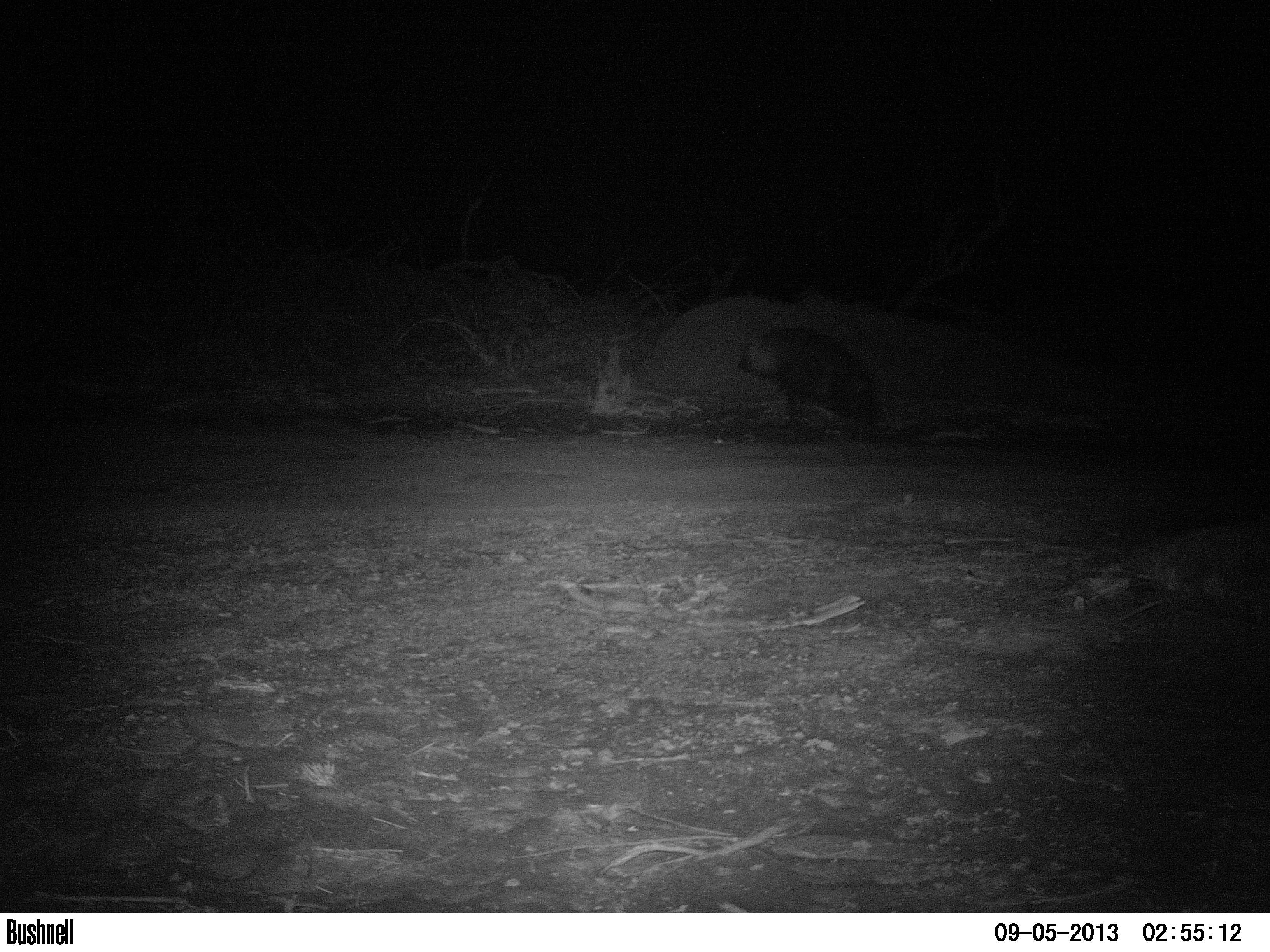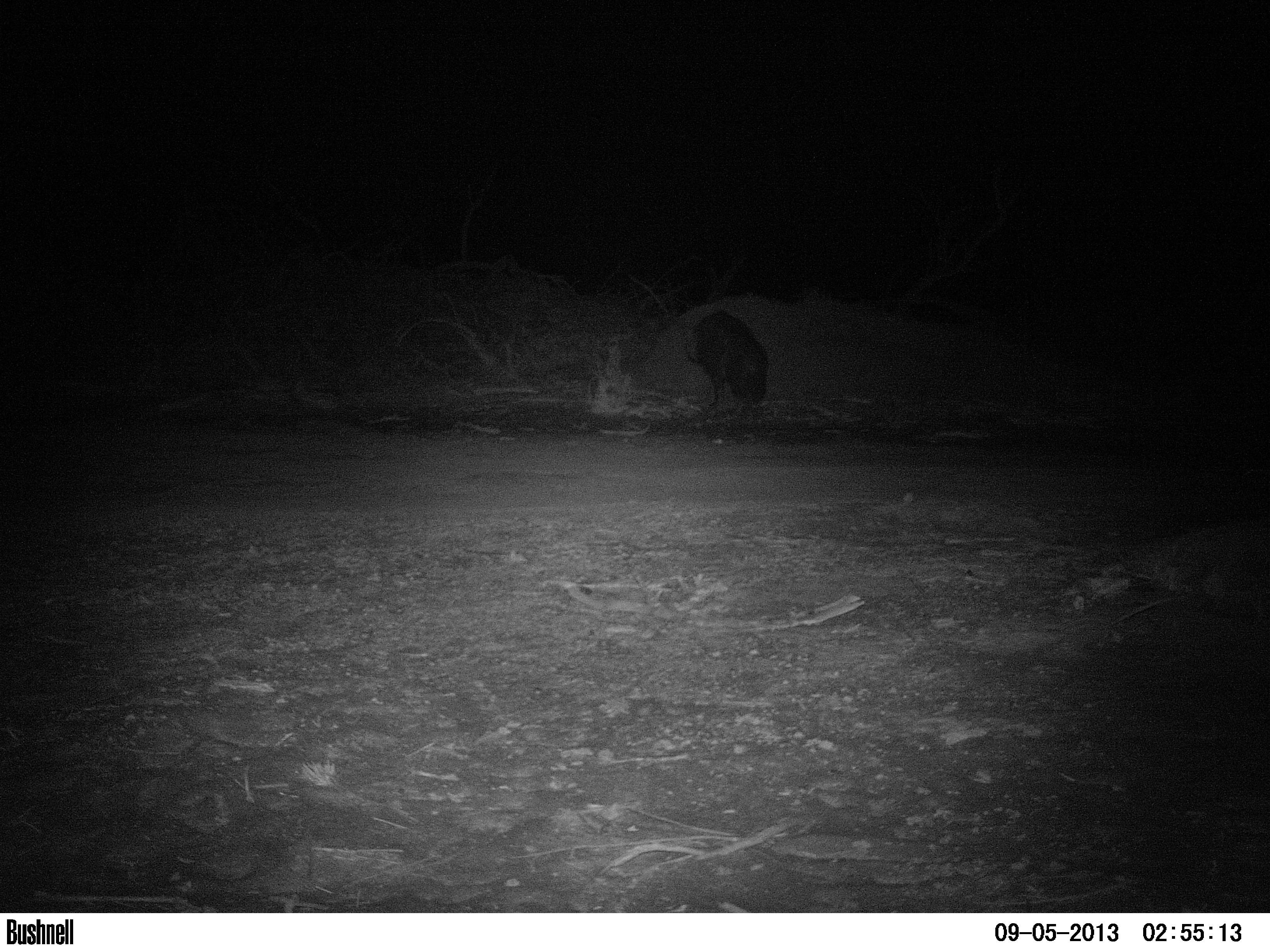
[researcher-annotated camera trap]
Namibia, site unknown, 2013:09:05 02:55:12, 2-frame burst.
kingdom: Animalia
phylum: Chordata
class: Mammalia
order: Carnivora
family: Hyaenidae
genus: Parahyaena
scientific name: Parahyaena brunnea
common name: brown hyena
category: hyaena brunnea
Hyaena brunnea (brown hyena) (Parahyaena brunnea).